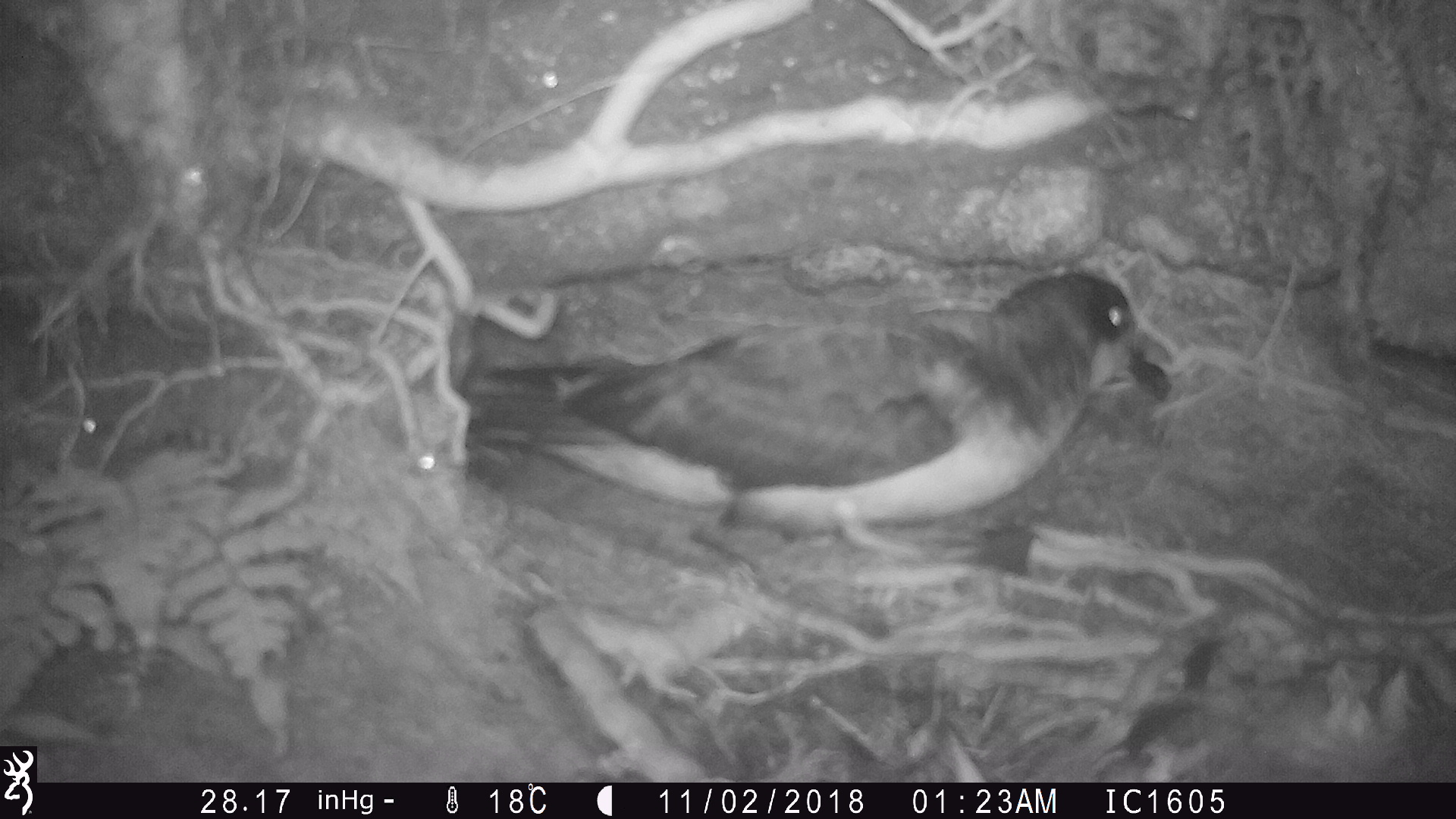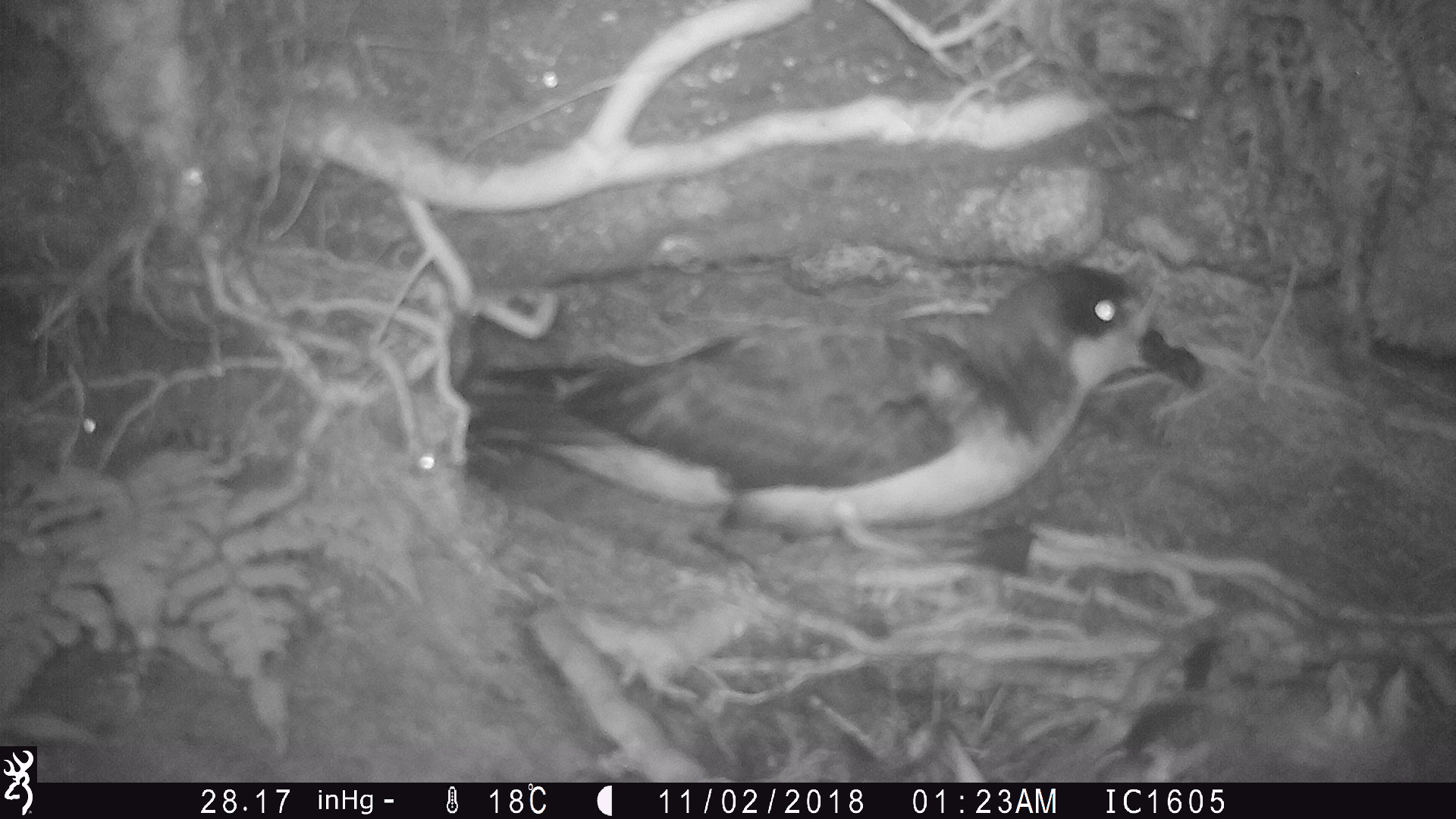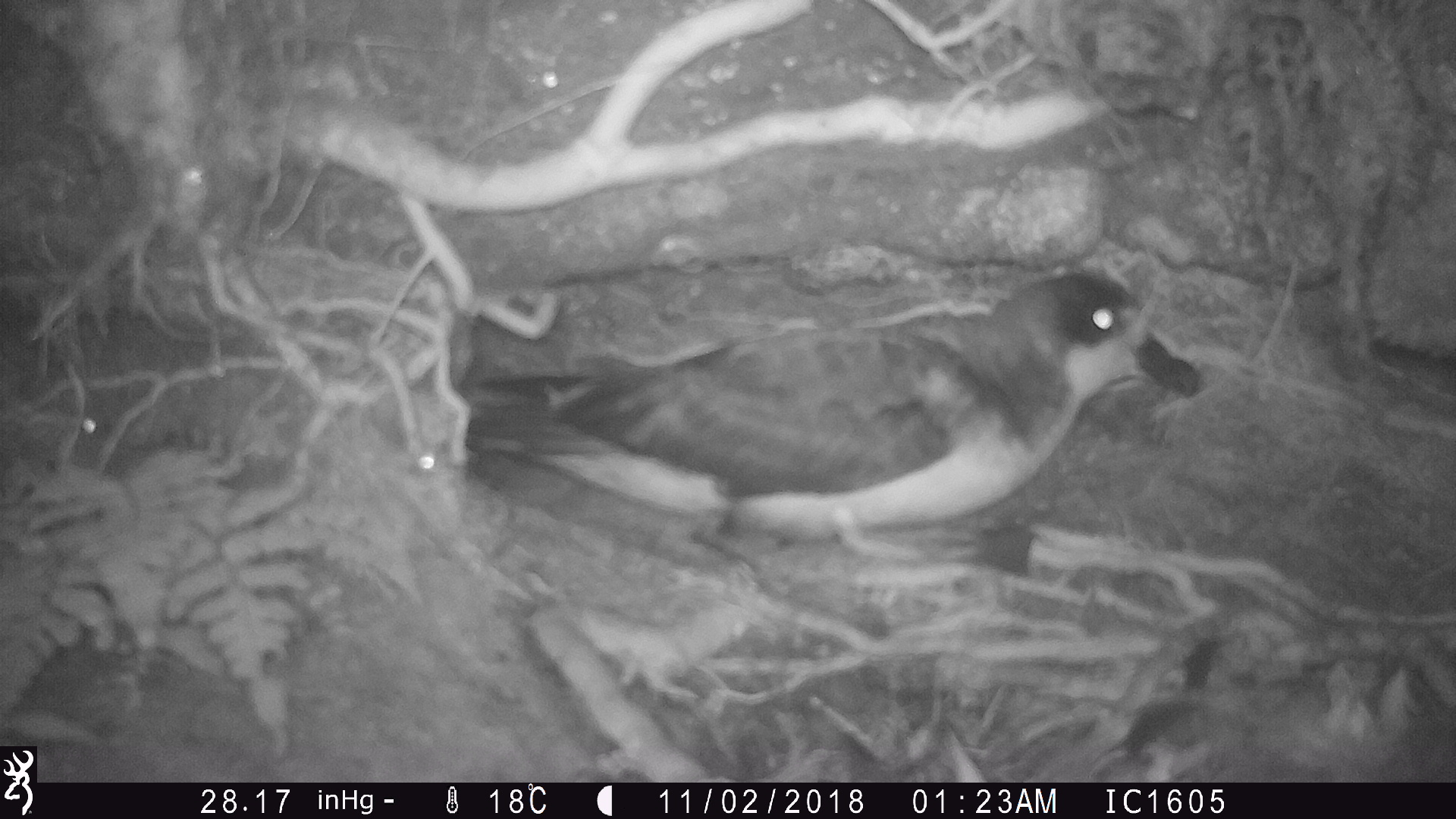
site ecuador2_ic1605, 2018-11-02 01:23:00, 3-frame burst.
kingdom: Animalia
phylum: Chordata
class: Aves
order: Procellariiformes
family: Procellariidae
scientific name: Procellariidae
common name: petrel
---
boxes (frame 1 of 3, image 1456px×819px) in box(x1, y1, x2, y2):
petrel: box(521, 265, 1168, 547)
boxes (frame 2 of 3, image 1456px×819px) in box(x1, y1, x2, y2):
petrel: box(464, 268, 1222, 570)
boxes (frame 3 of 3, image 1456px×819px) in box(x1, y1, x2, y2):
petrel: box(518, 269, 1200, 551)